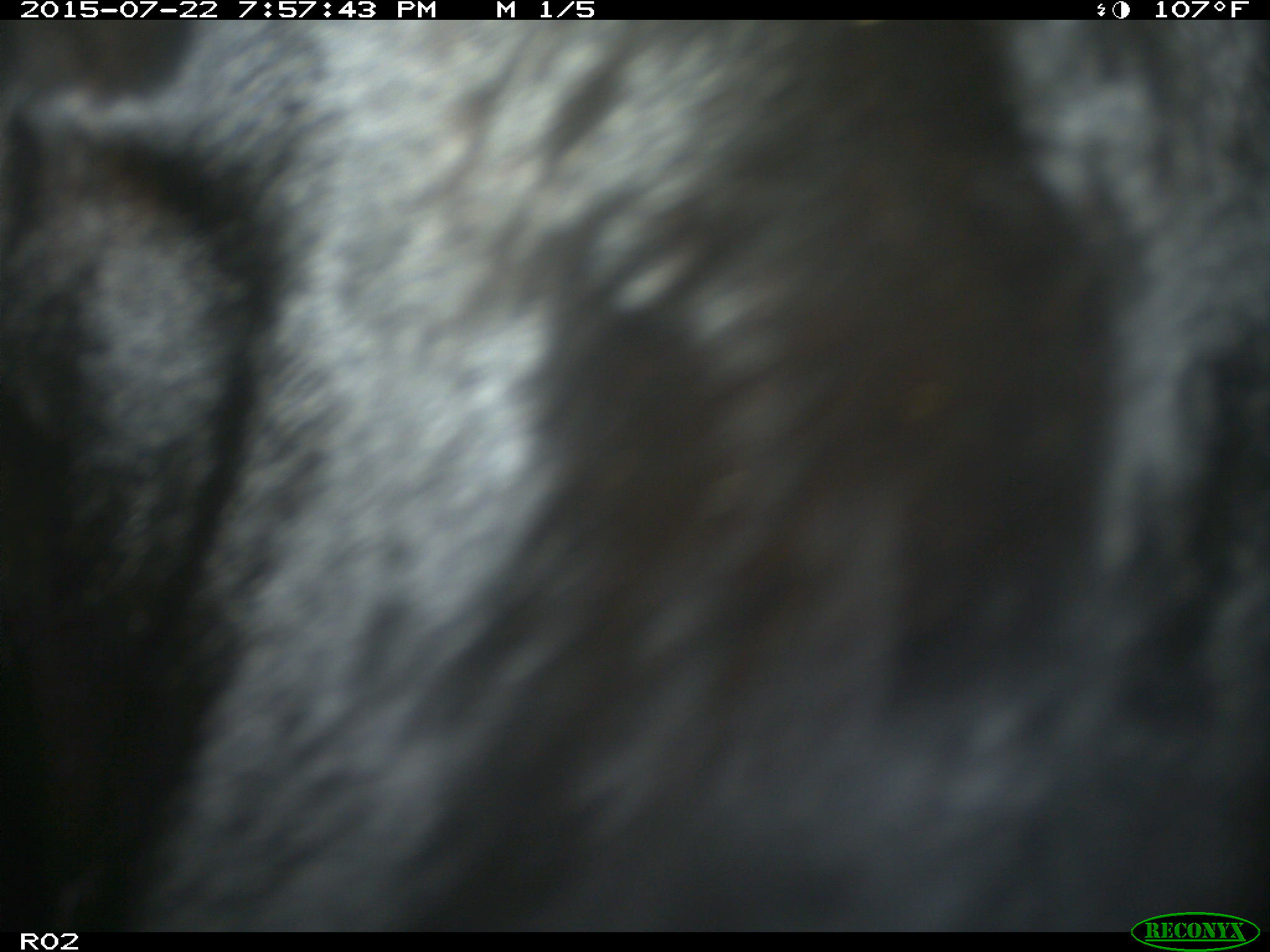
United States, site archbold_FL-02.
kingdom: Animalia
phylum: Chordata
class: Mammalia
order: Artiodactyla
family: Bovidae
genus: Bos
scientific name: Bos taurus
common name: domestic cow